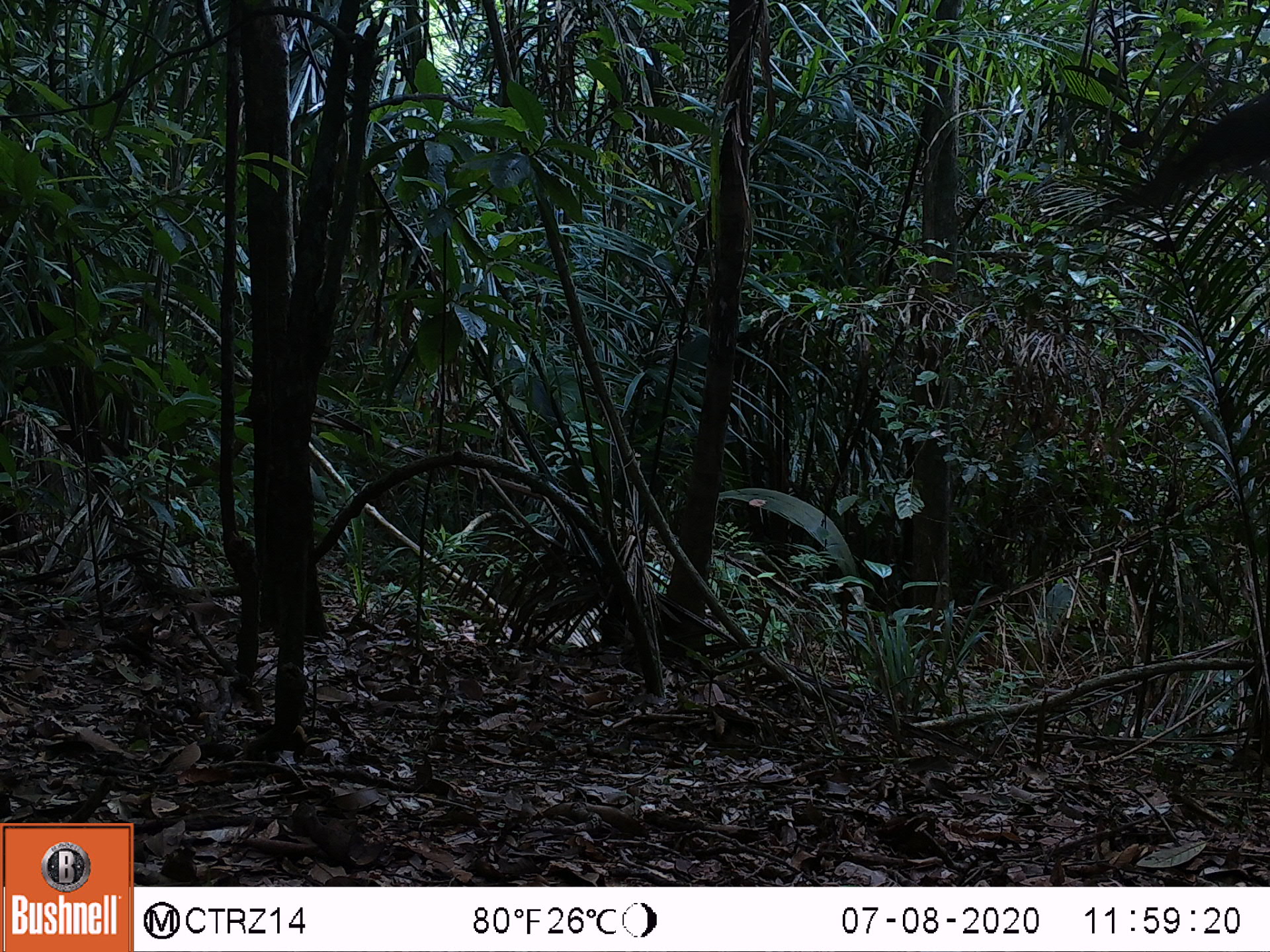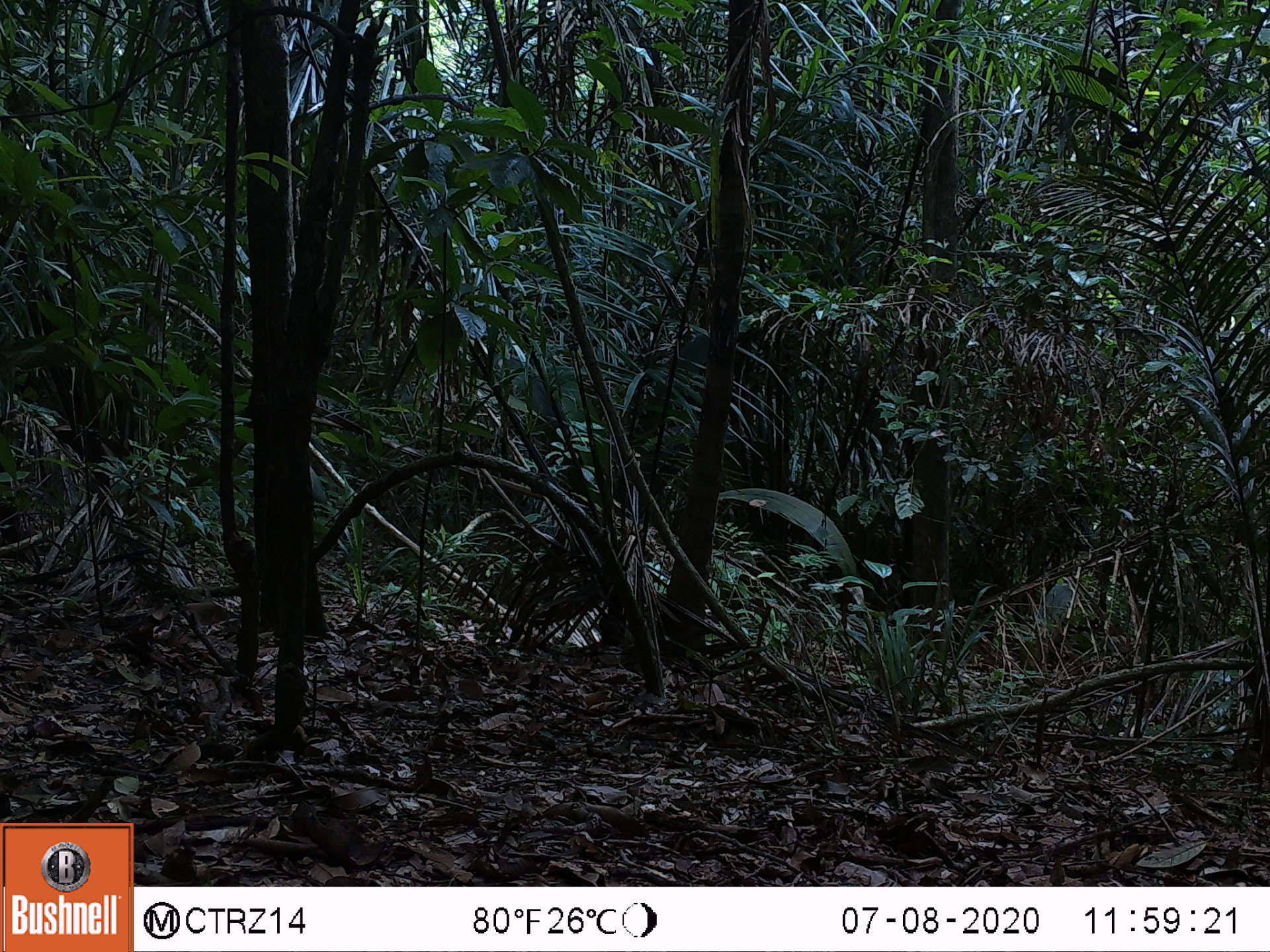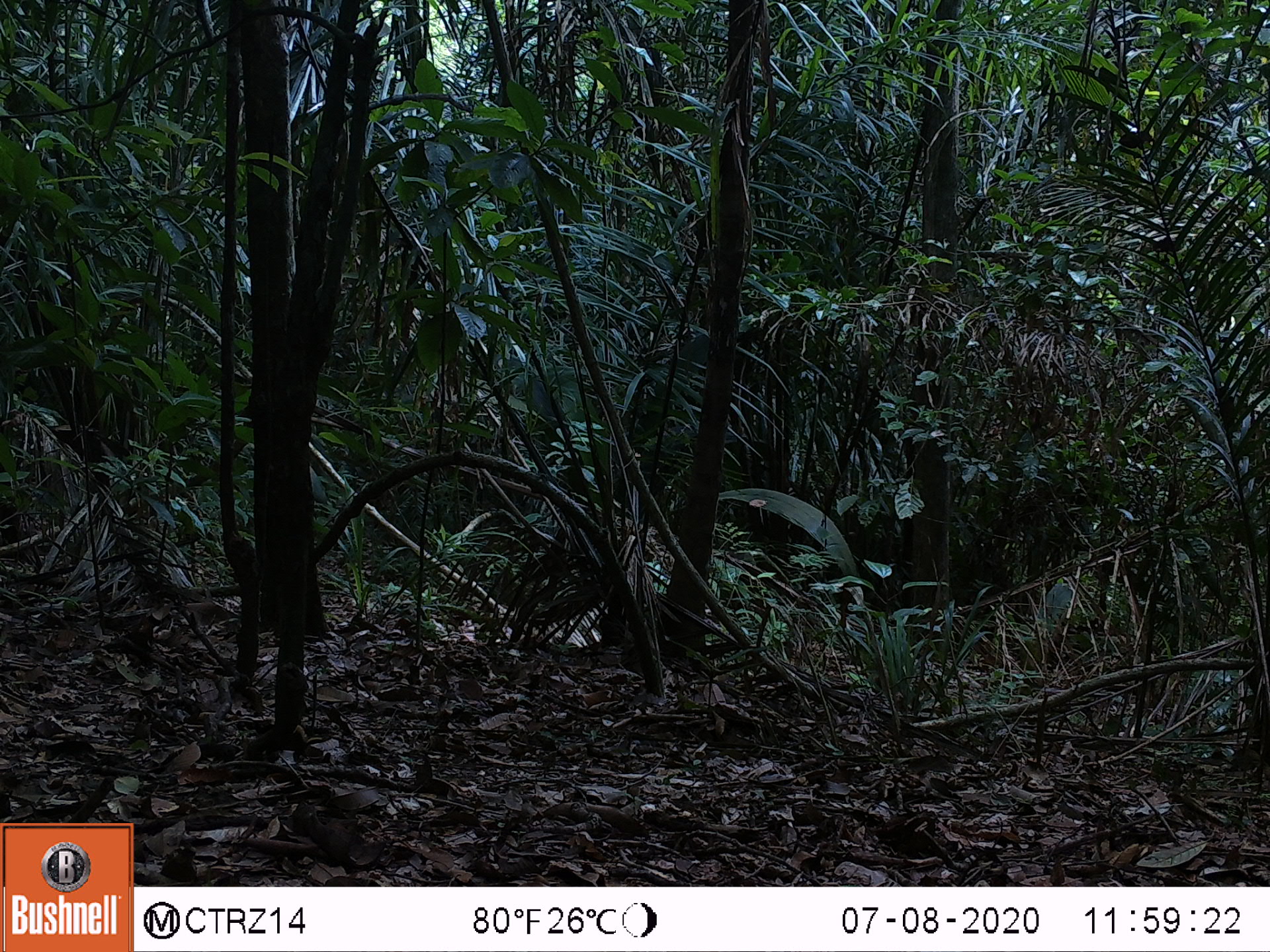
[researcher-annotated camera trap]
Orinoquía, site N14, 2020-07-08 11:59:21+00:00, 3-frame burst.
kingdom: Animalia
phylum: Chordata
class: Aves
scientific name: Aves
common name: bird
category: unknown bird